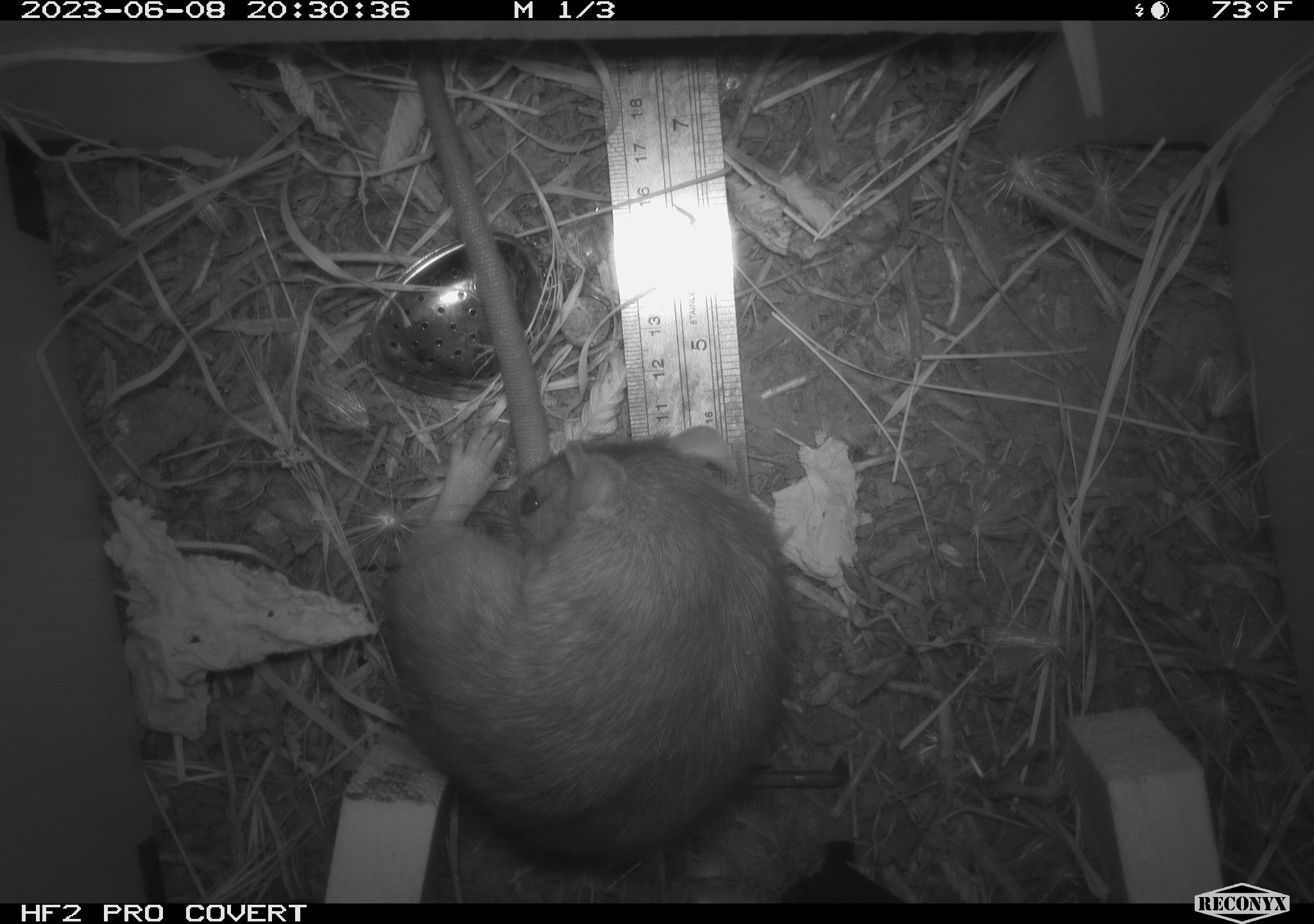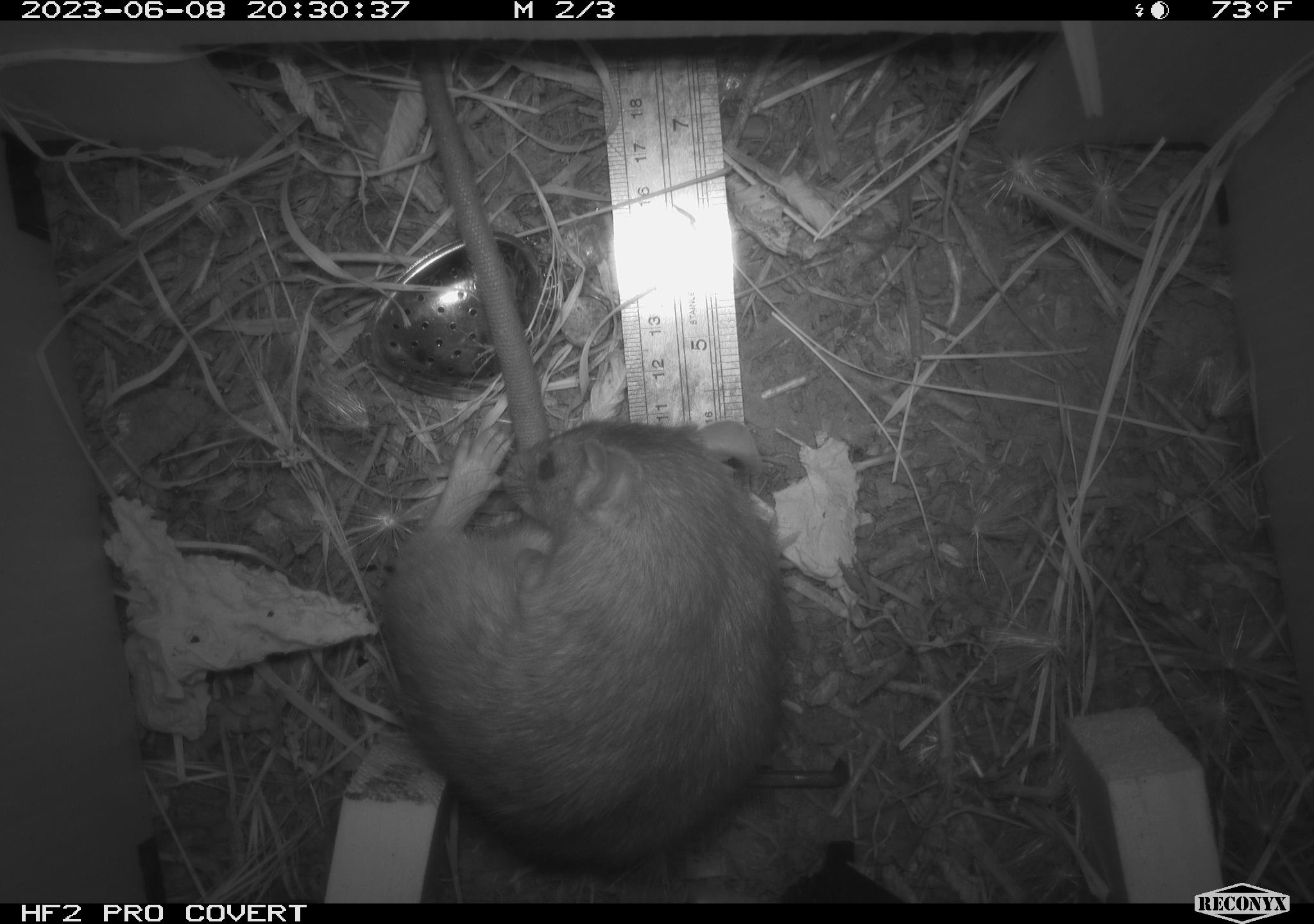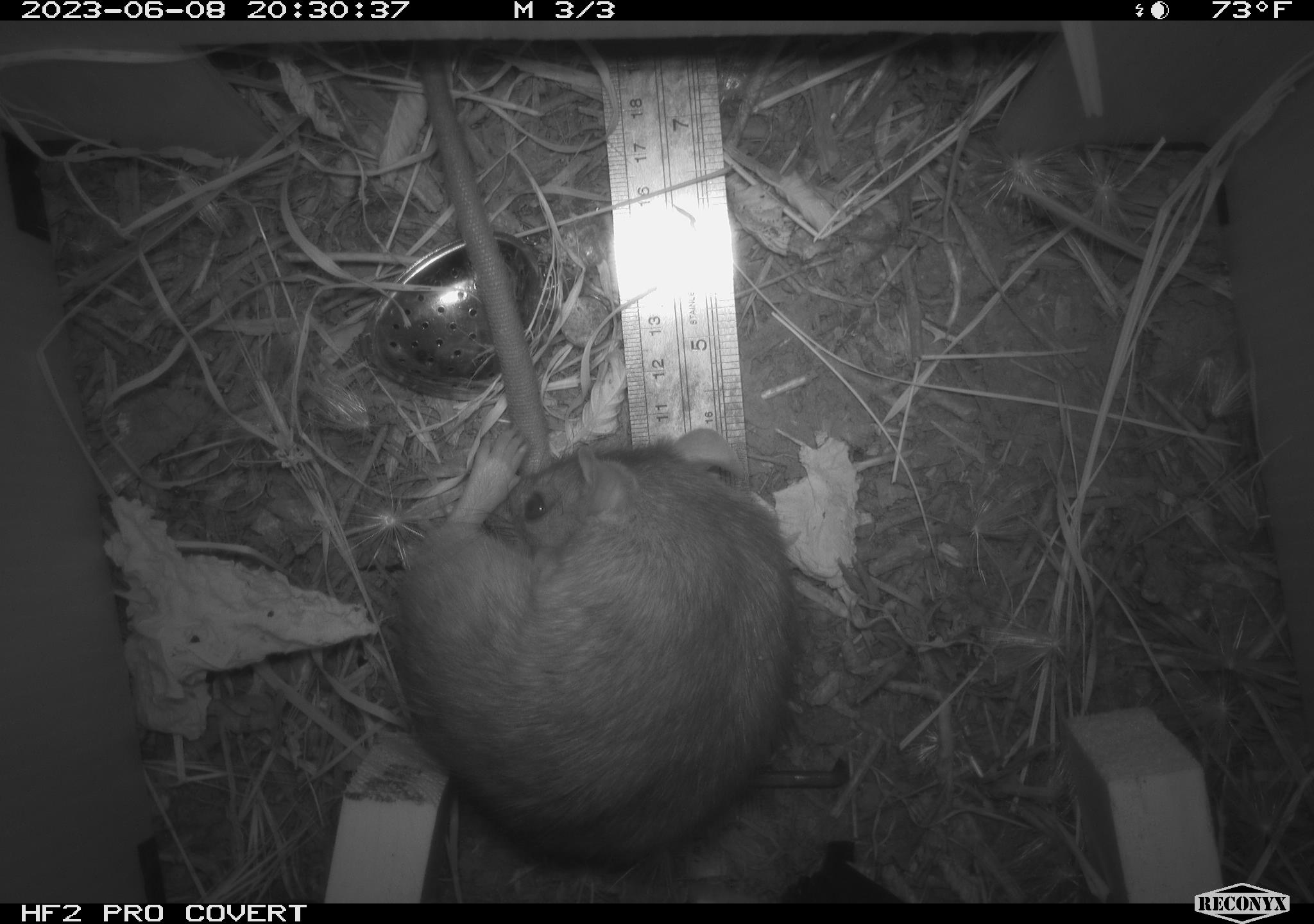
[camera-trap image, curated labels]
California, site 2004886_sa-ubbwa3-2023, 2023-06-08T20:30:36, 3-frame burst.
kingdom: Animalia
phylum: Chordata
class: Mammalia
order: Rodentia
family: Muridae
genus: Rattus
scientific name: Rattus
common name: rat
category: rattus species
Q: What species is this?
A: Rattus species (rat) (Rattus).